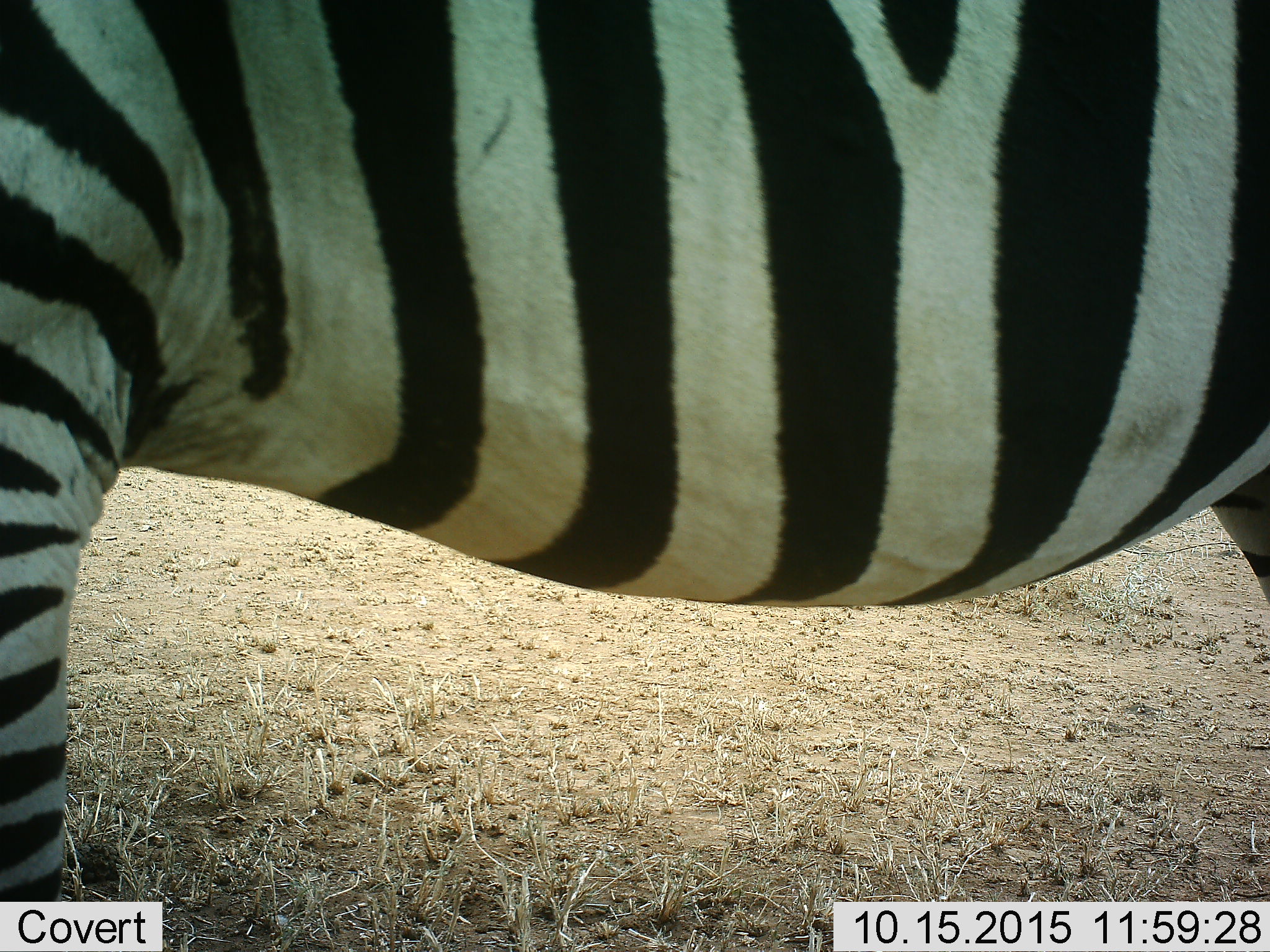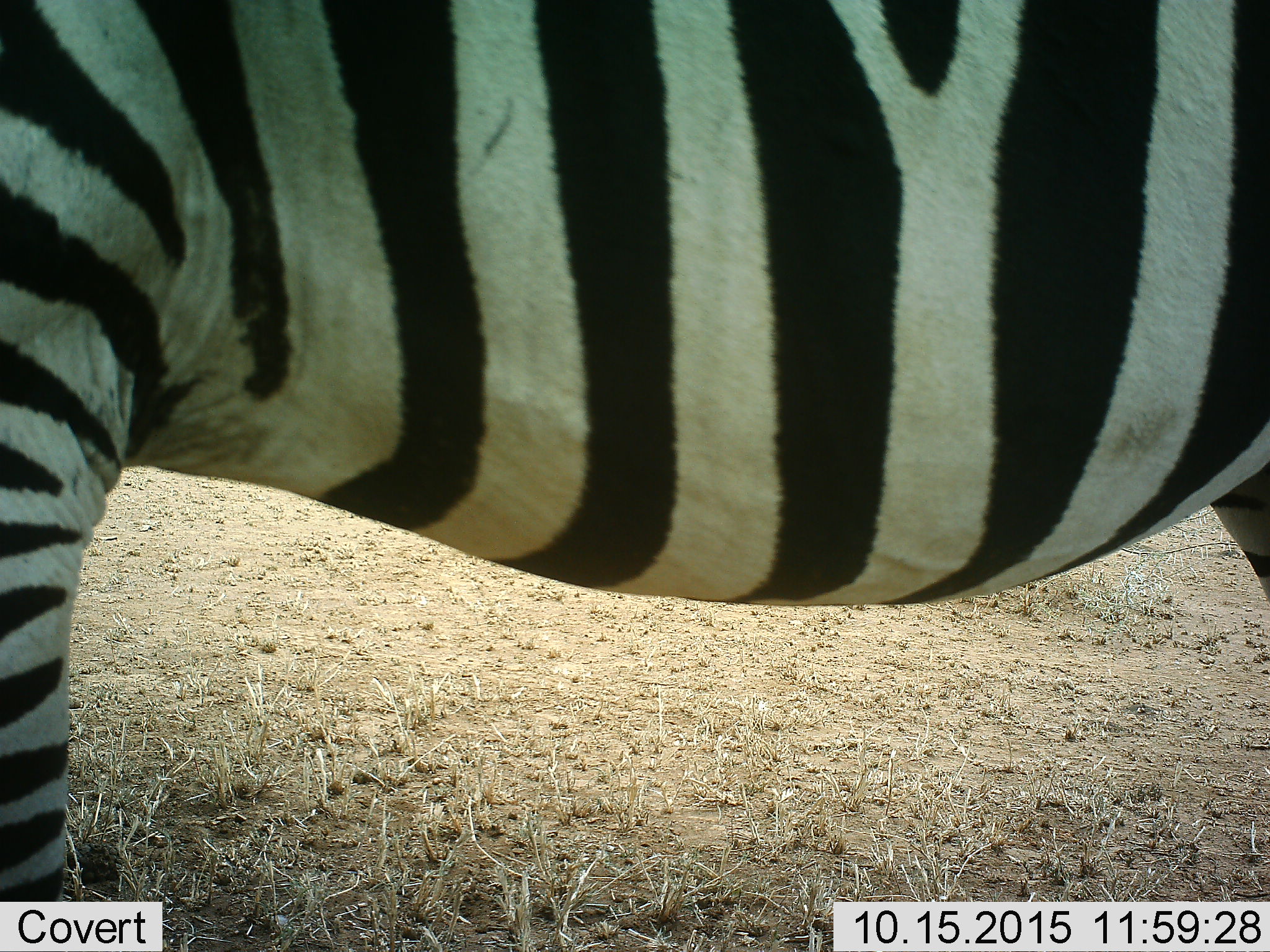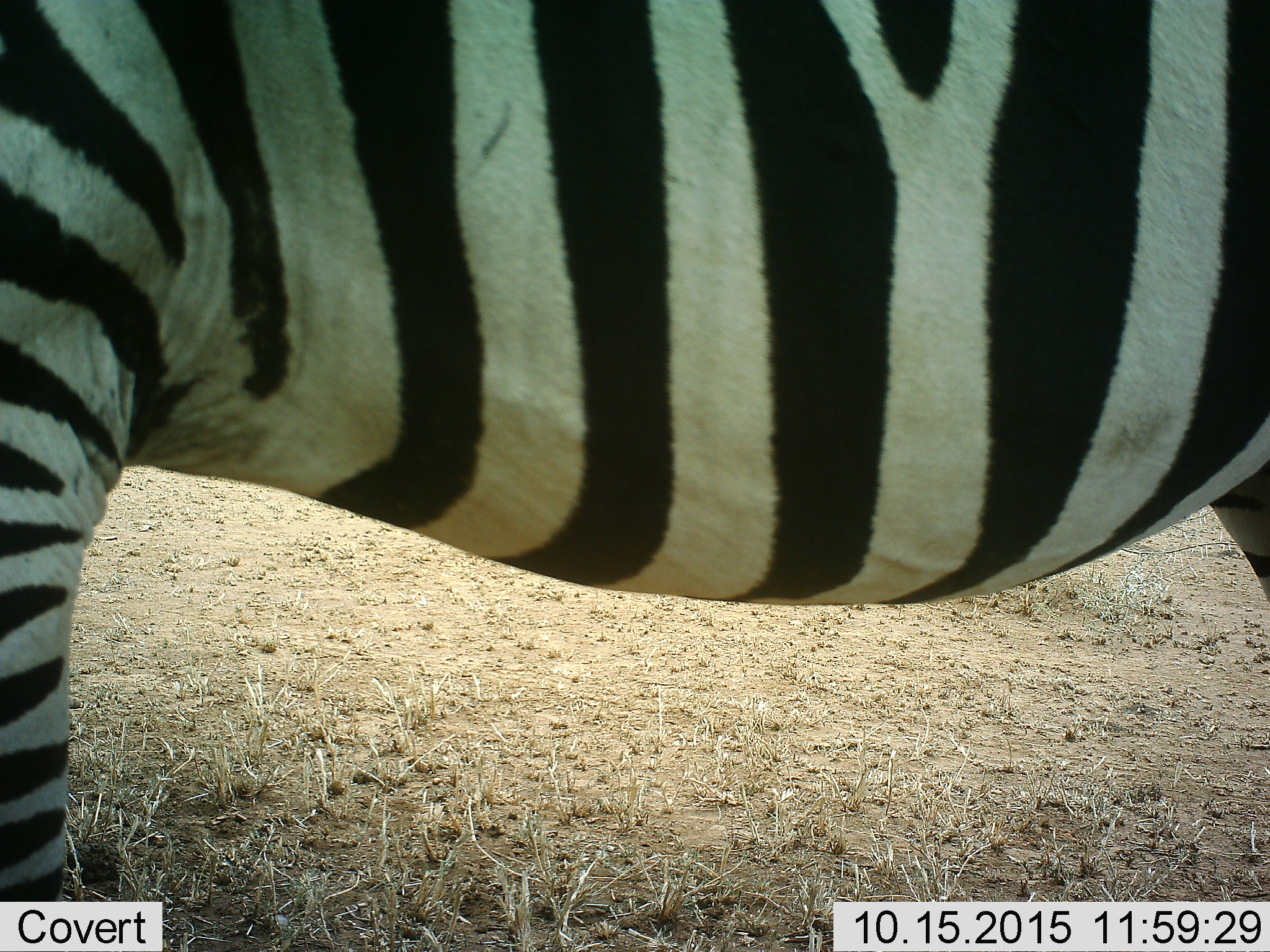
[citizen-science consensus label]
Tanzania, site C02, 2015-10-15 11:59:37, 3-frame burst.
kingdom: Animalia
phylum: Chordata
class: Mammalia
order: Perissodactyla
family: Equidae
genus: Equus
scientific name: Equus quagga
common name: plains zebra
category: zebra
Zebra (plains zebra) (Equus quagga), count 1. Behavior (volunteer vote fractions): standing 100%, resting 0%, moving 0%, interacting 0%. Young present (vote fraction): 0%. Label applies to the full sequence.